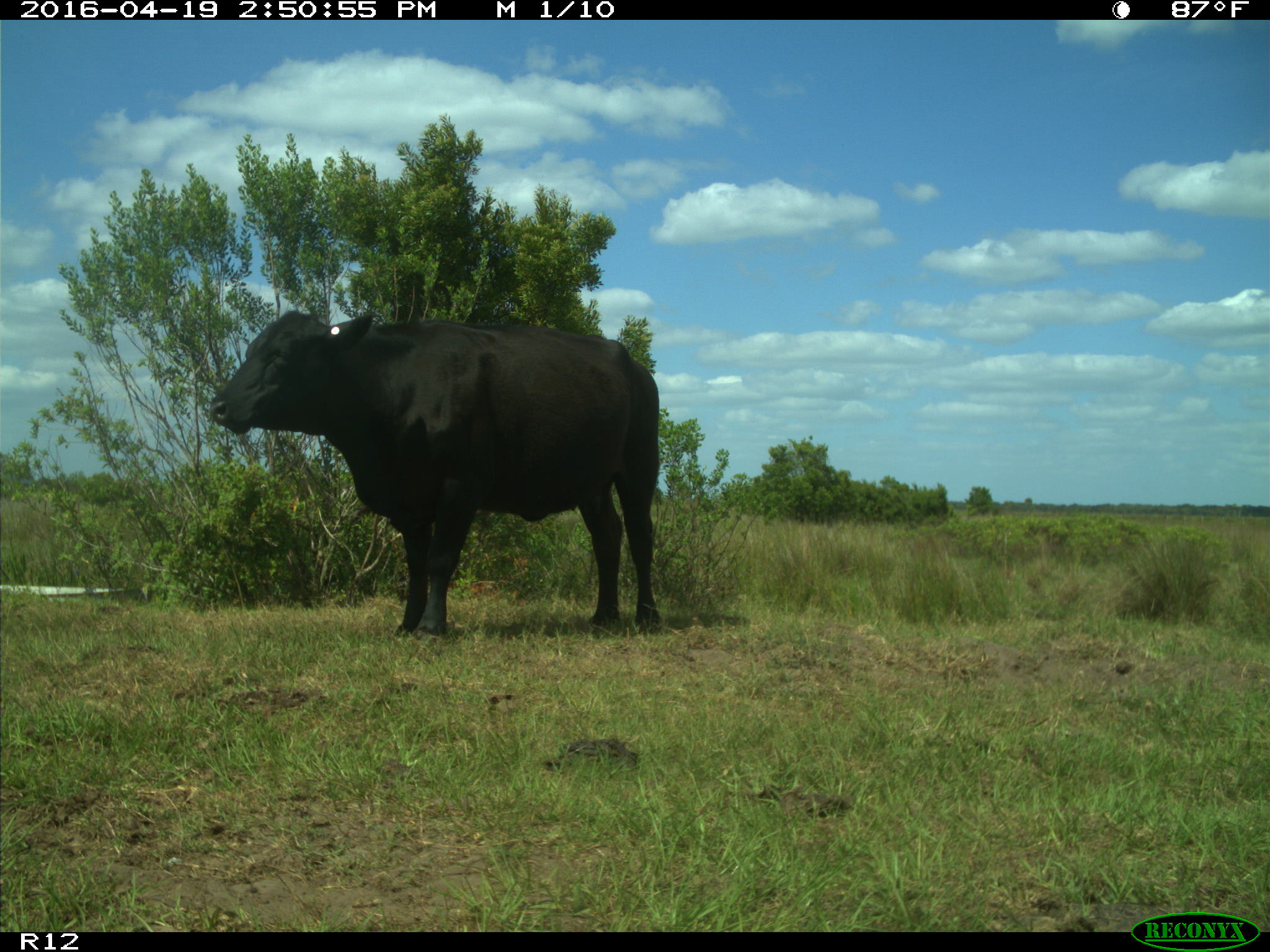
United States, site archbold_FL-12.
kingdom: Animalia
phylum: Chordata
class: Mammalia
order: Artiodactyla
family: Bovidae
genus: Bos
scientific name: Bos taurus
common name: domestic cow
Bos taurus (domestic cow).